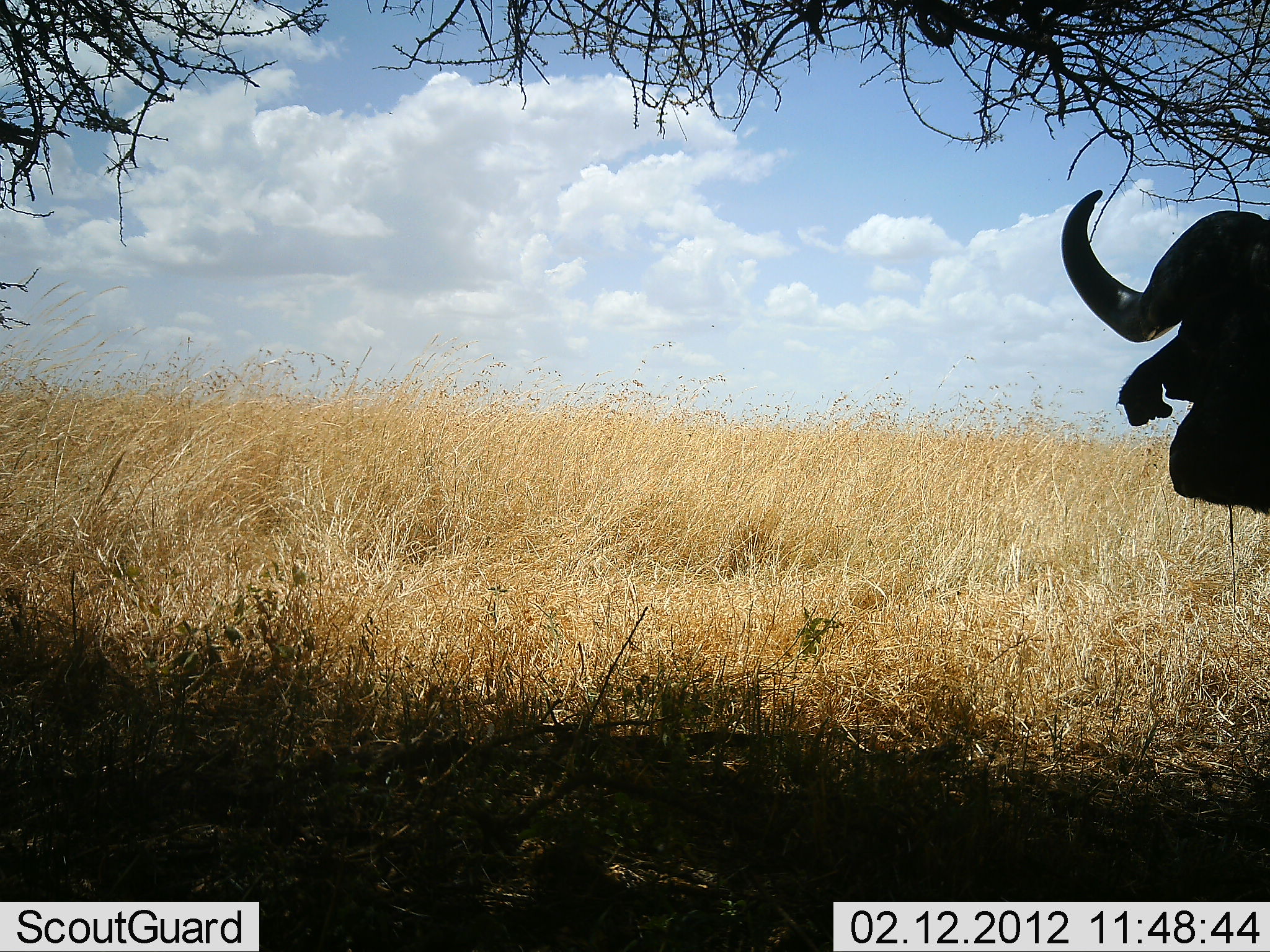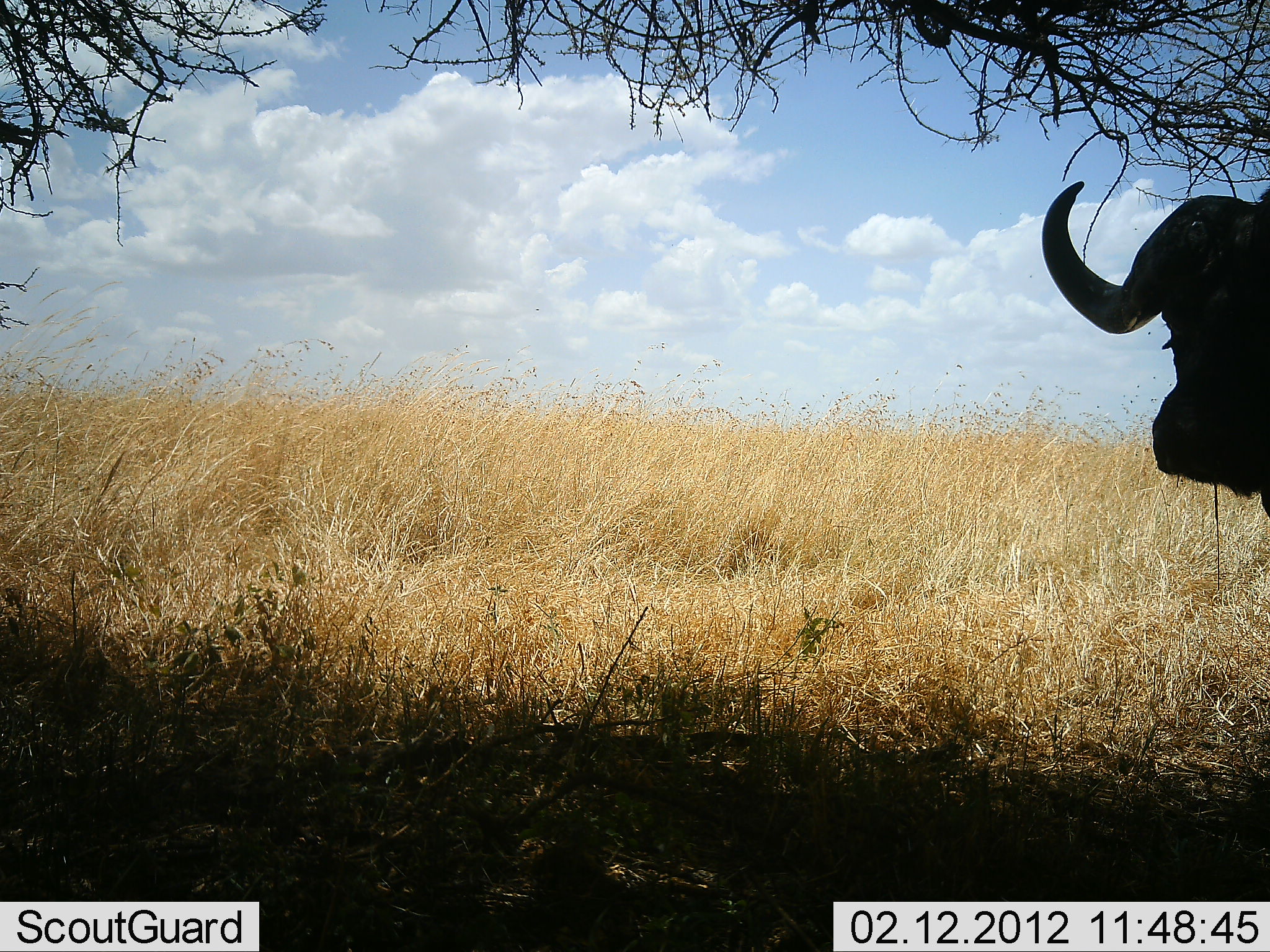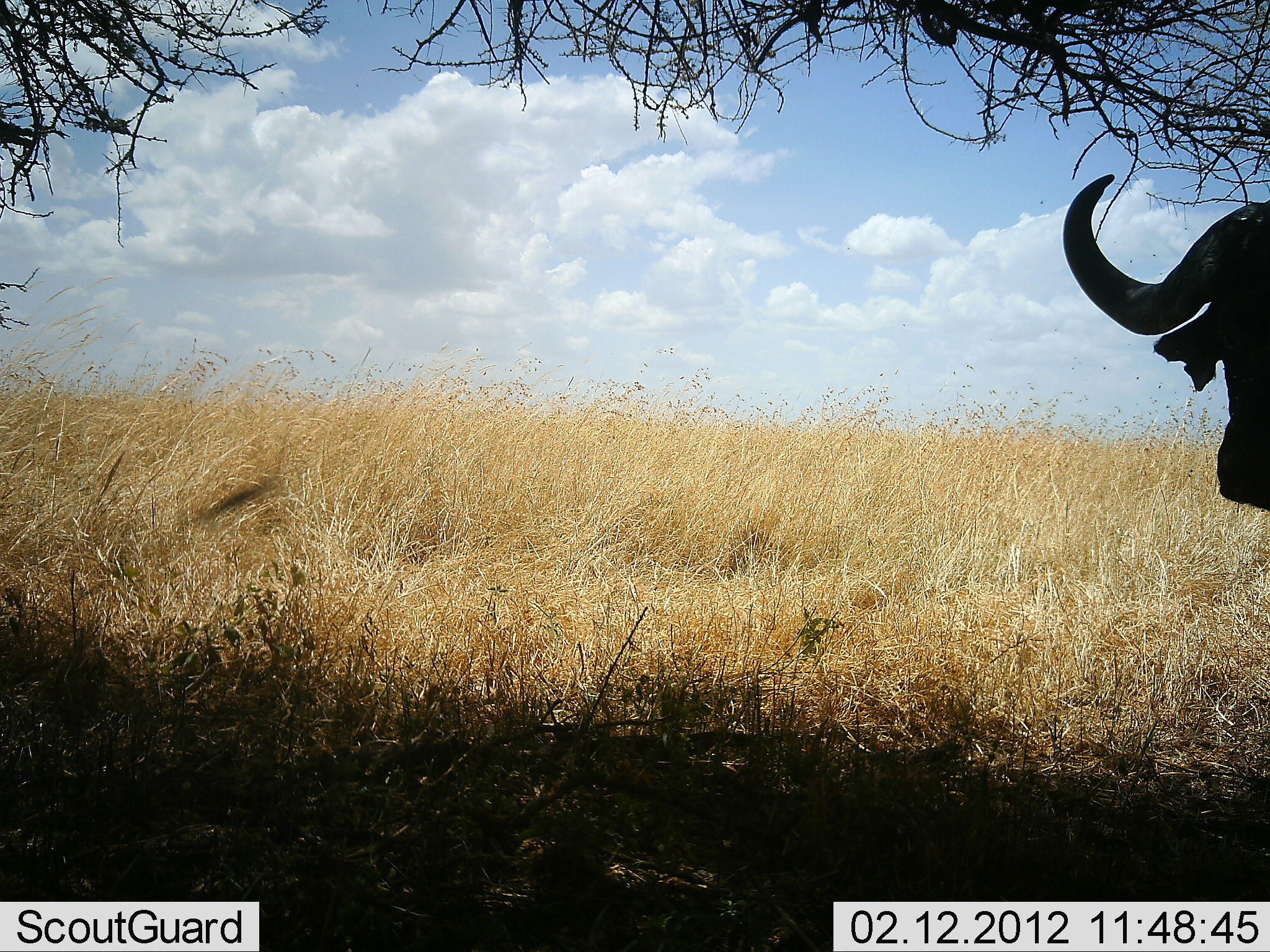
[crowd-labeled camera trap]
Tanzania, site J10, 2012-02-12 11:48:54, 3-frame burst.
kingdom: Animalia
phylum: Chordata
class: Mammalia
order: Artiodactyla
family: Bovidae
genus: Syncerus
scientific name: Syncerus caffer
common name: cape buffalo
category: buffalo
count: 1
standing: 100%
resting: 0%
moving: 0%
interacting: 0%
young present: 0%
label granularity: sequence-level